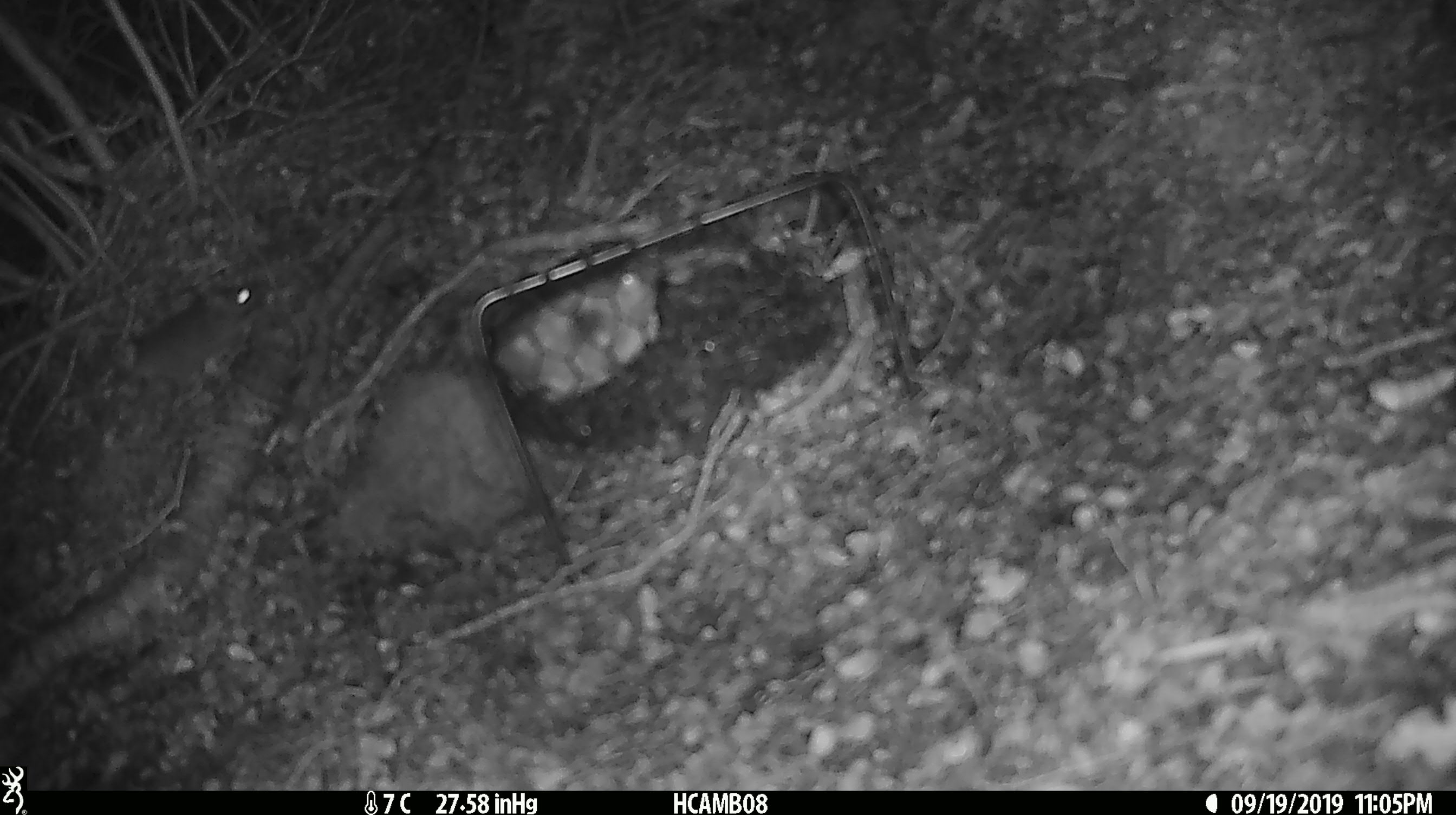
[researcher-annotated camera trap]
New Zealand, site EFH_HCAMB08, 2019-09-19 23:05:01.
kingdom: Animalia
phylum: Chordata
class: Mammalia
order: Rodentia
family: Muridae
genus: Mus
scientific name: Mus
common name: mouse